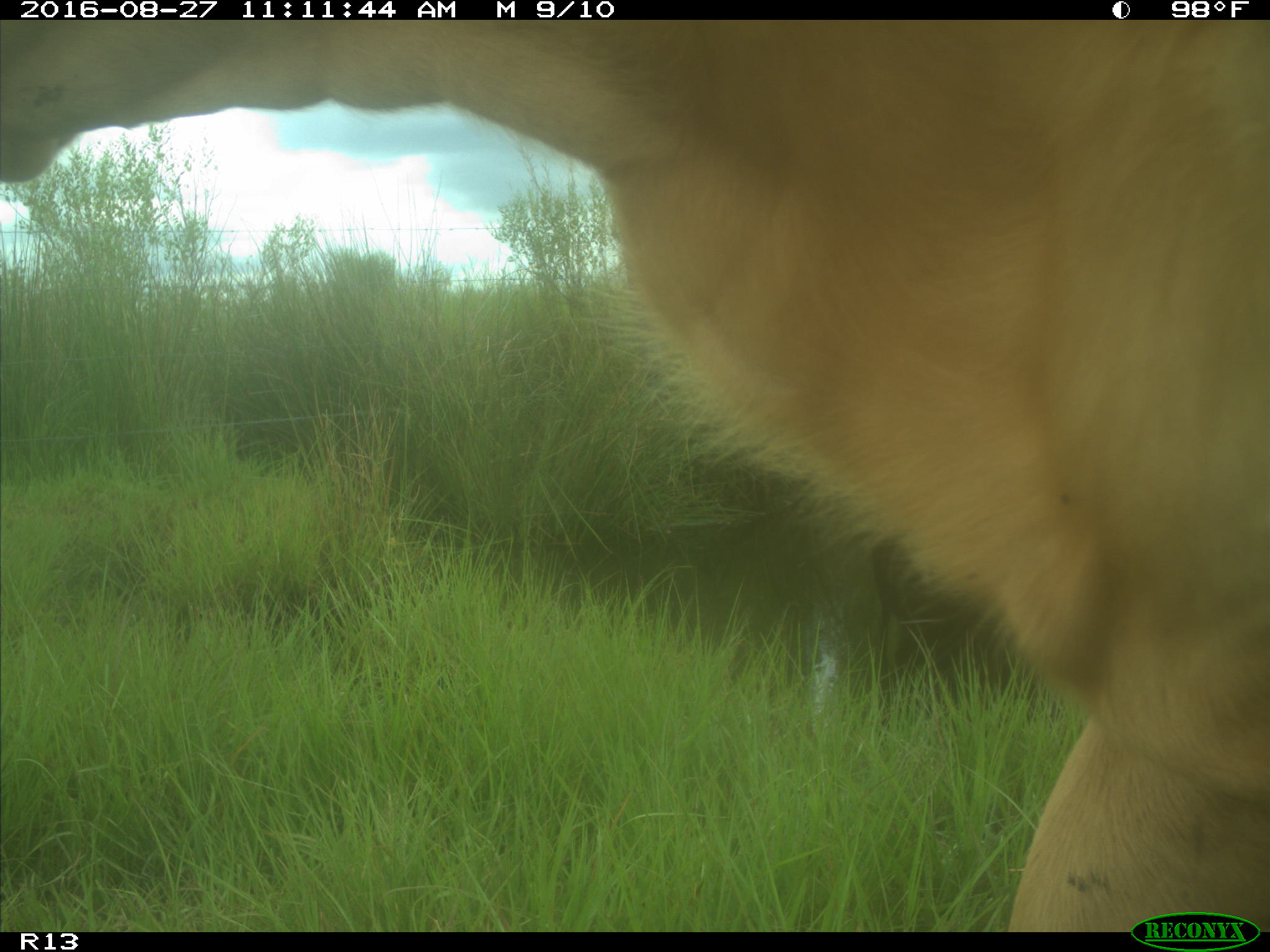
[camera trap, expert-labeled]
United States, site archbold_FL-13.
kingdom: Animalia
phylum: Chordata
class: Mammalia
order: Artiodactyla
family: Bovidae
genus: Bos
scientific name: Bos taurus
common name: domestic cow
Bos taurus (domestic cow).